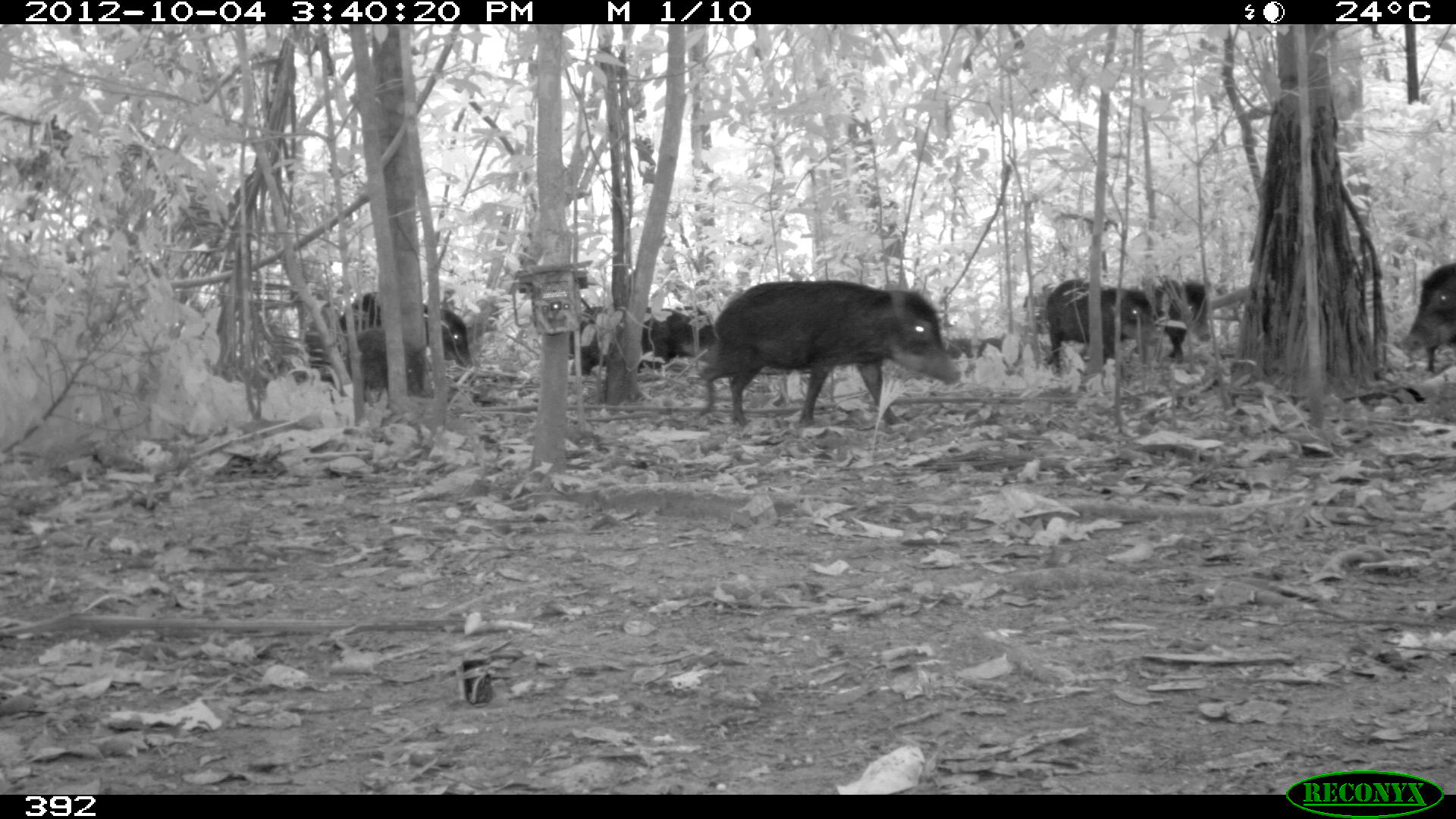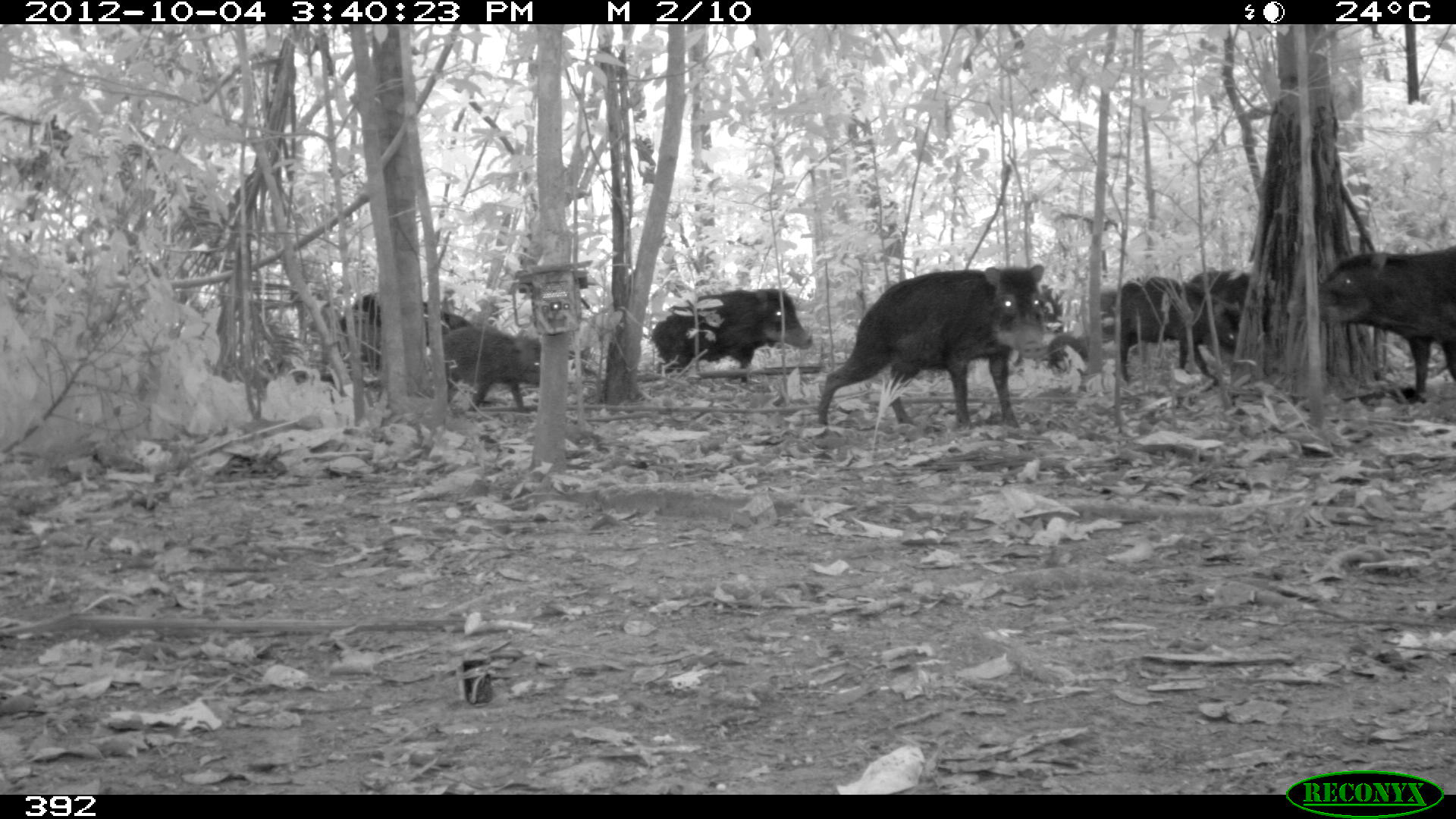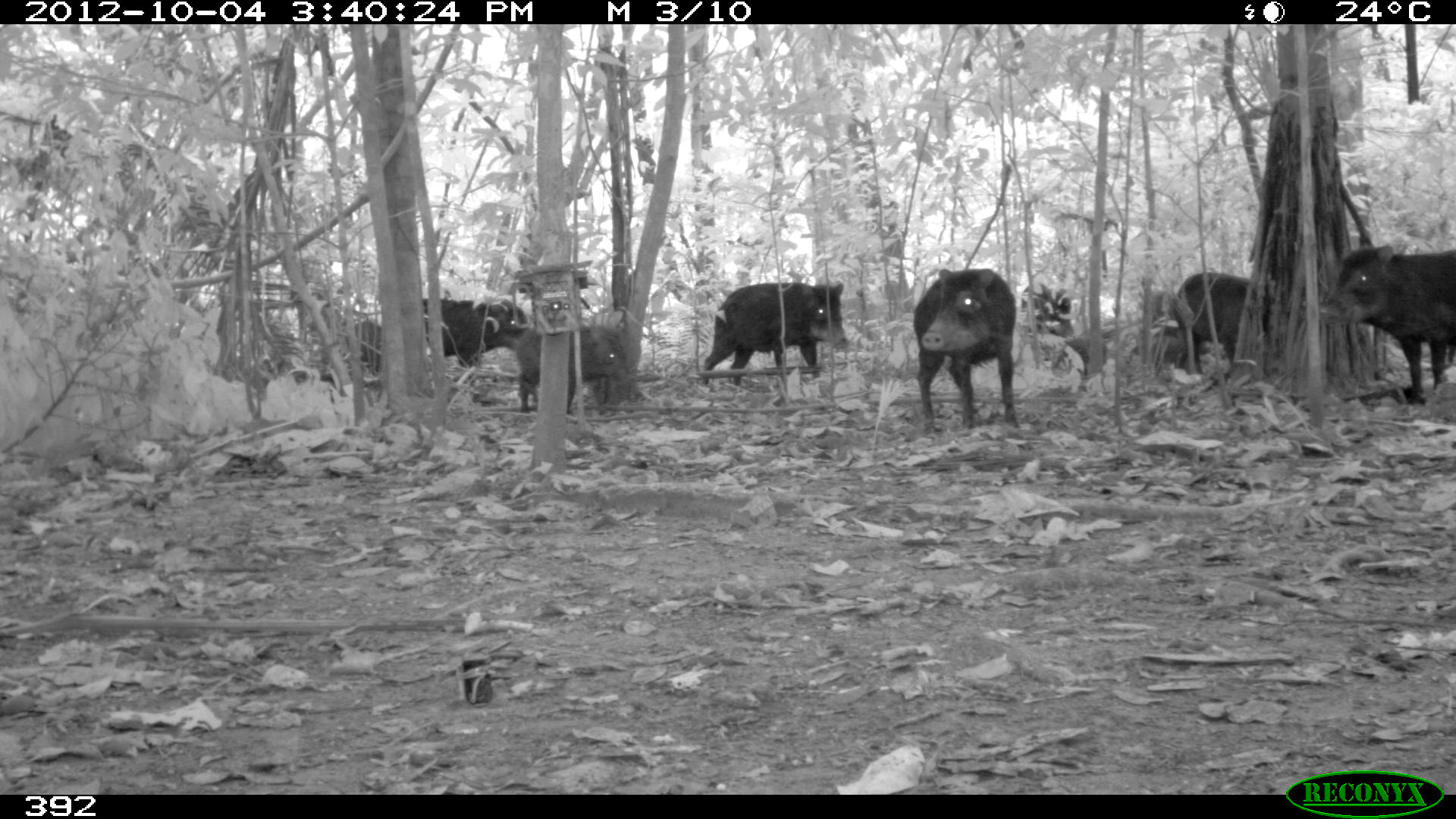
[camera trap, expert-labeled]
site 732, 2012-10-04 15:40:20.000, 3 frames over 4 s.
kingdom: Animalia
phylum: Chordata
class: Mammalia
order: Artiodactyla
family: Tayassuidae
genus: Tayassu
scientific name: Tayassu pecari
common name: white-lipped peccary